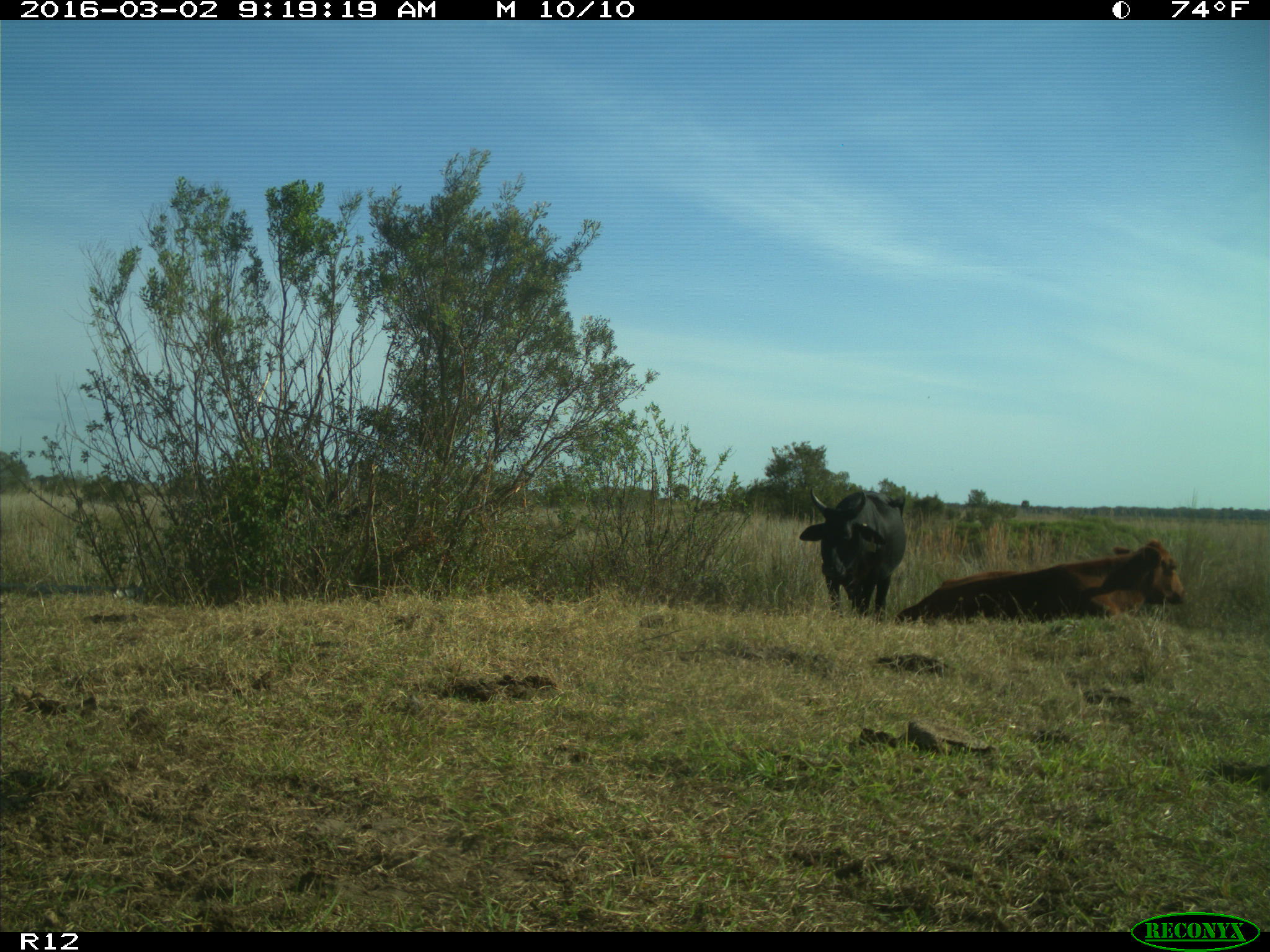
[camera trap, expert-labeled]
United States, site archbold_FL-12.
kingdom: Animalia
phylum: Chordata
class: Mammalia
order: Artiodactyla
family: Bovidae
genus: Bos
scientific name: Bos taurus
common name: domestic cow